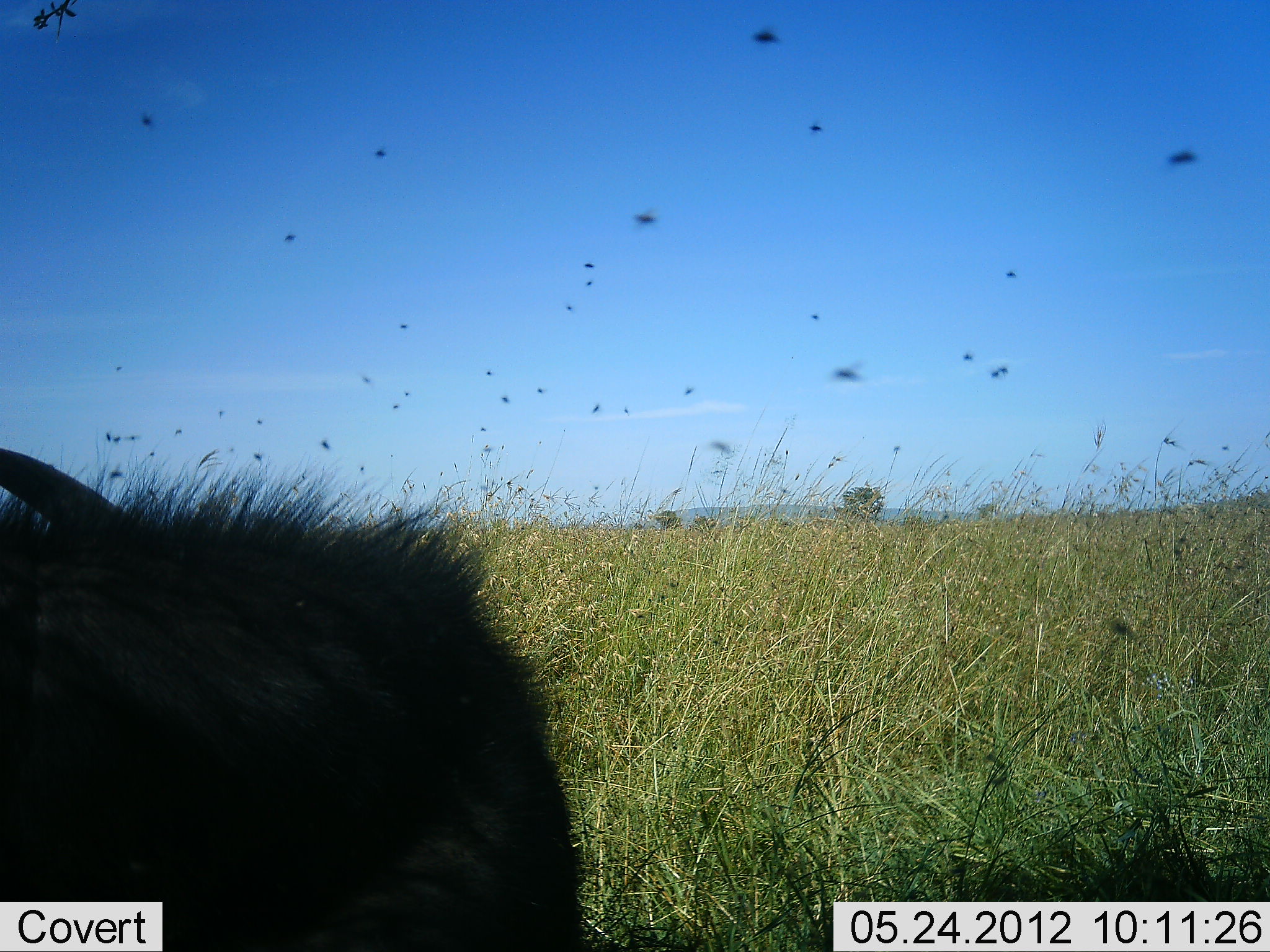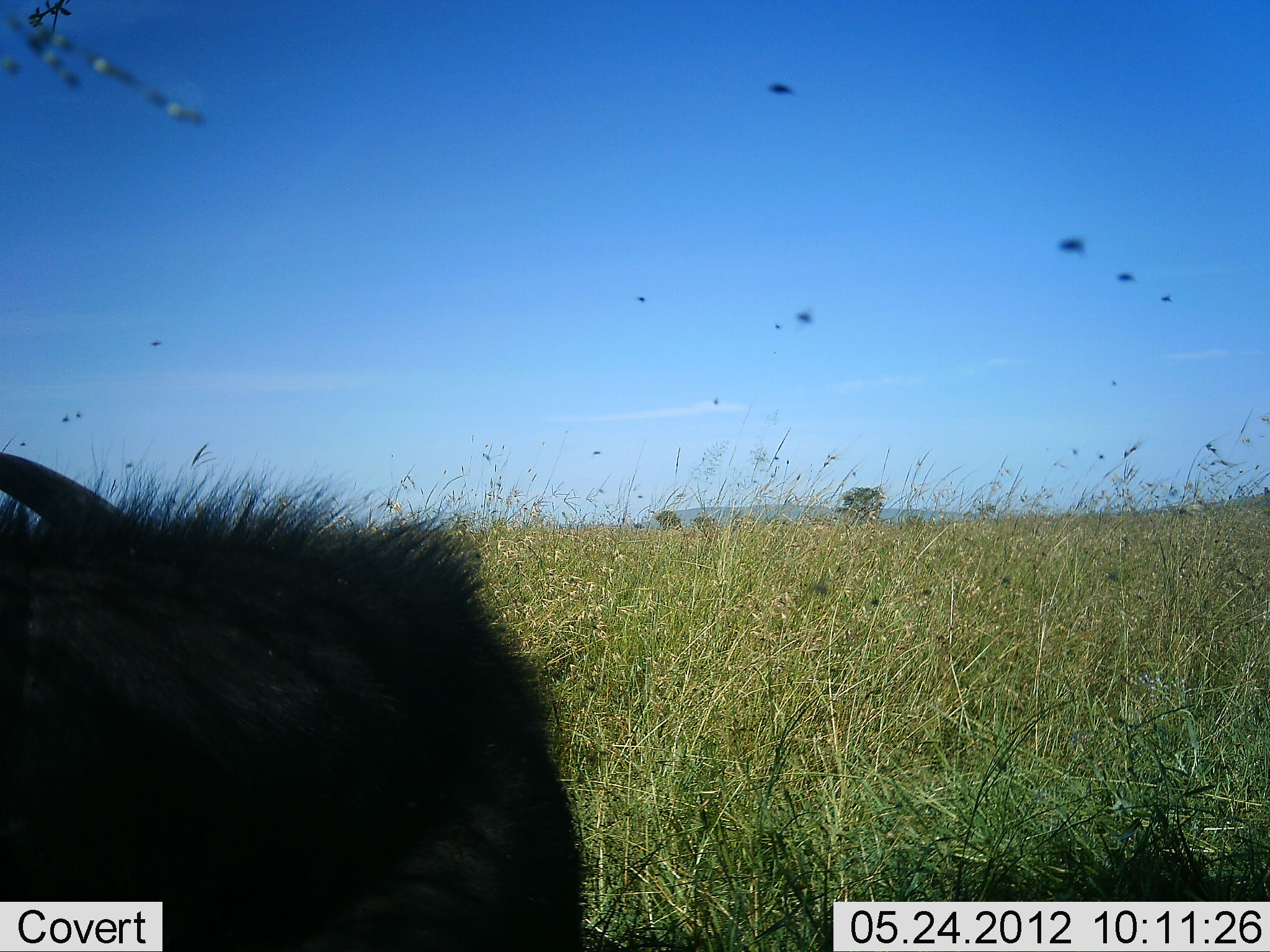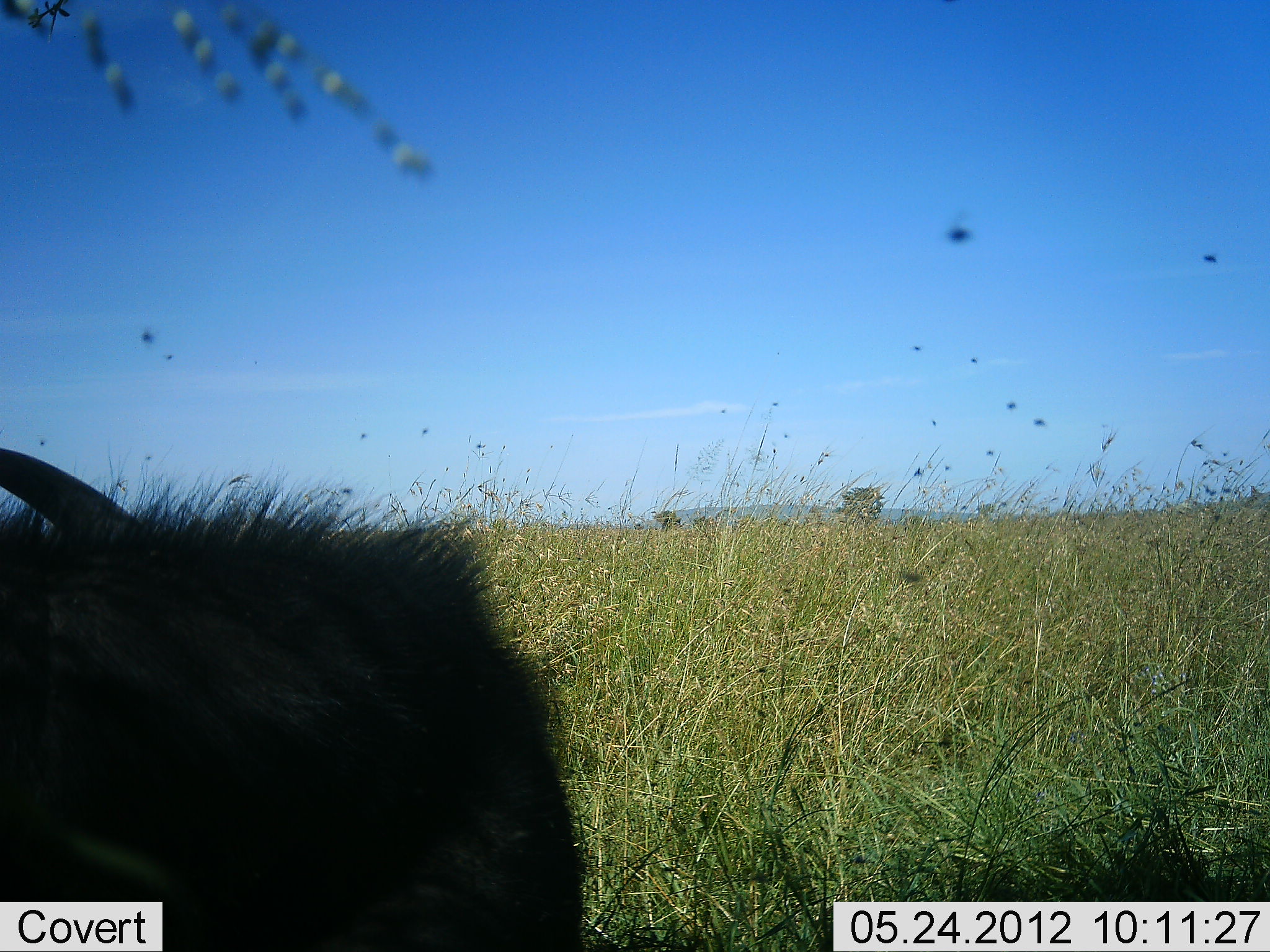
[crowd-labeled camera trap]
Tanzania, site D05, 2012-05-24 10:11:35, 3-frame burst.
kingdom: Animalia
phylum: Chordata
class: Mammalia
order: Artiodactyla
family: Bovidae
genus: Syncerus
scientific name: Syncerus caffer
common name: cape buffalo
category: buffalo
Buffalo (cape buffalo) (Syncerus caffer), count 1. Behavior (volunteer vote fractions): standing 0%, resting 100%, moving 0%, interacting 0%. Young present (vote fraction): 0%. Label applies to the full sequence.